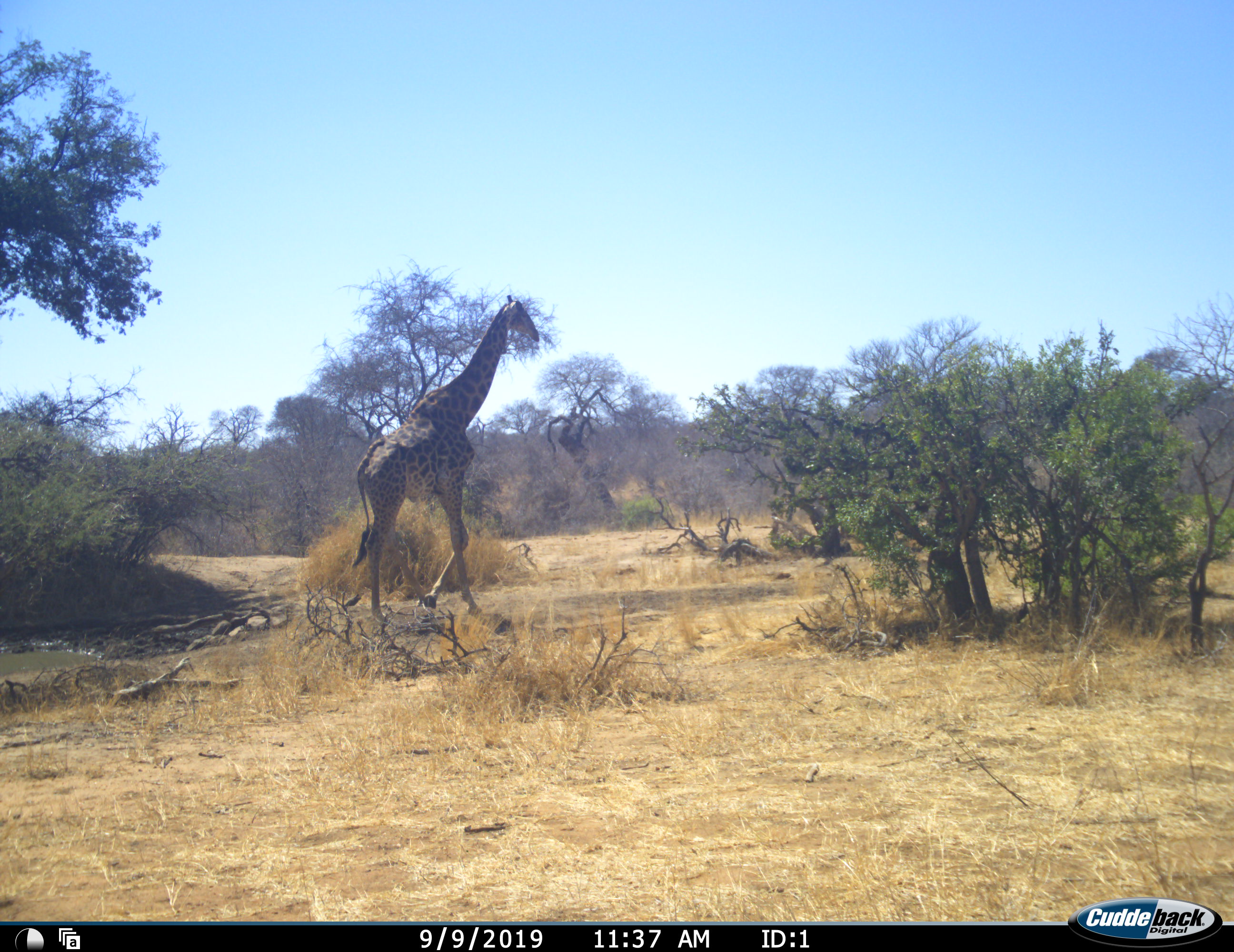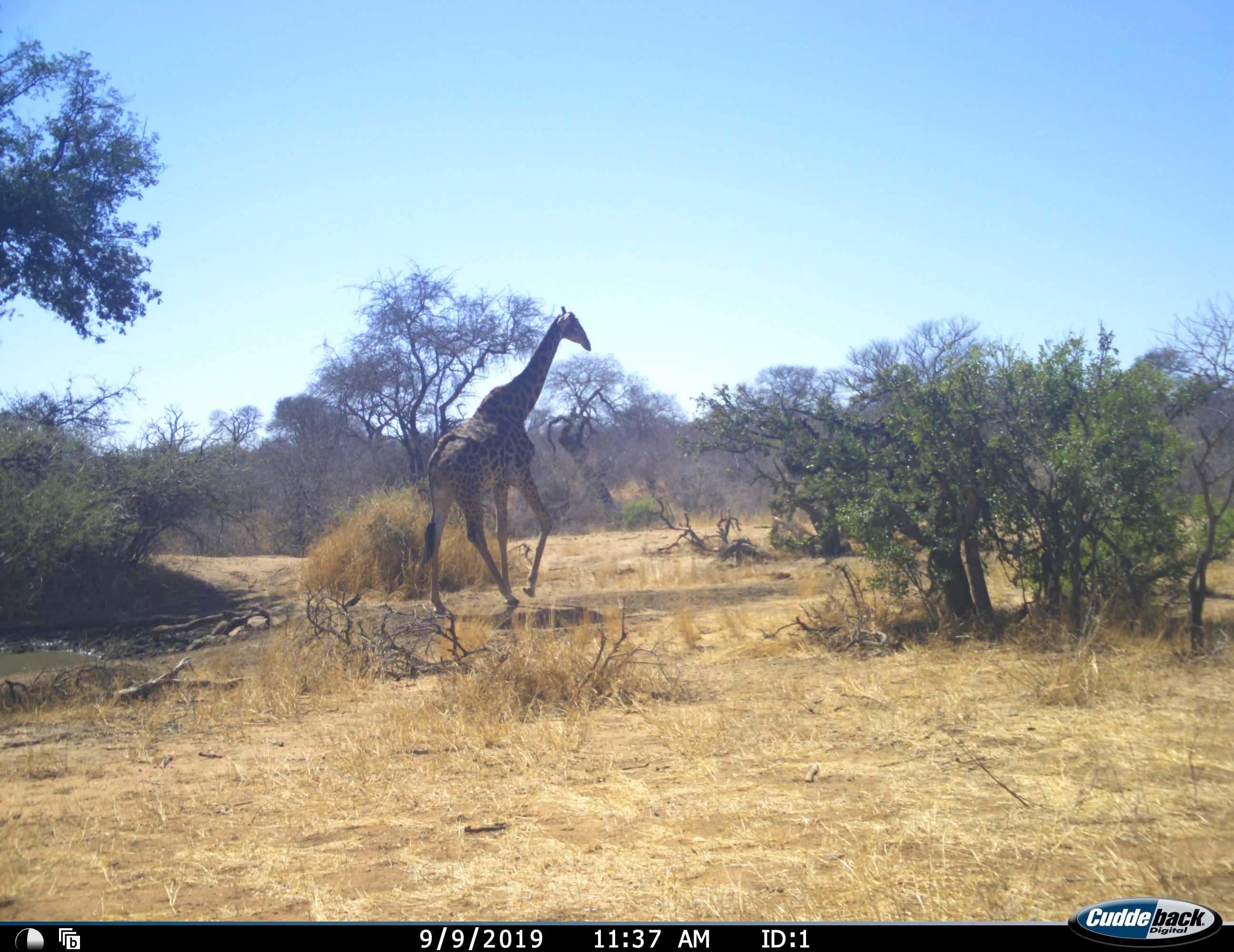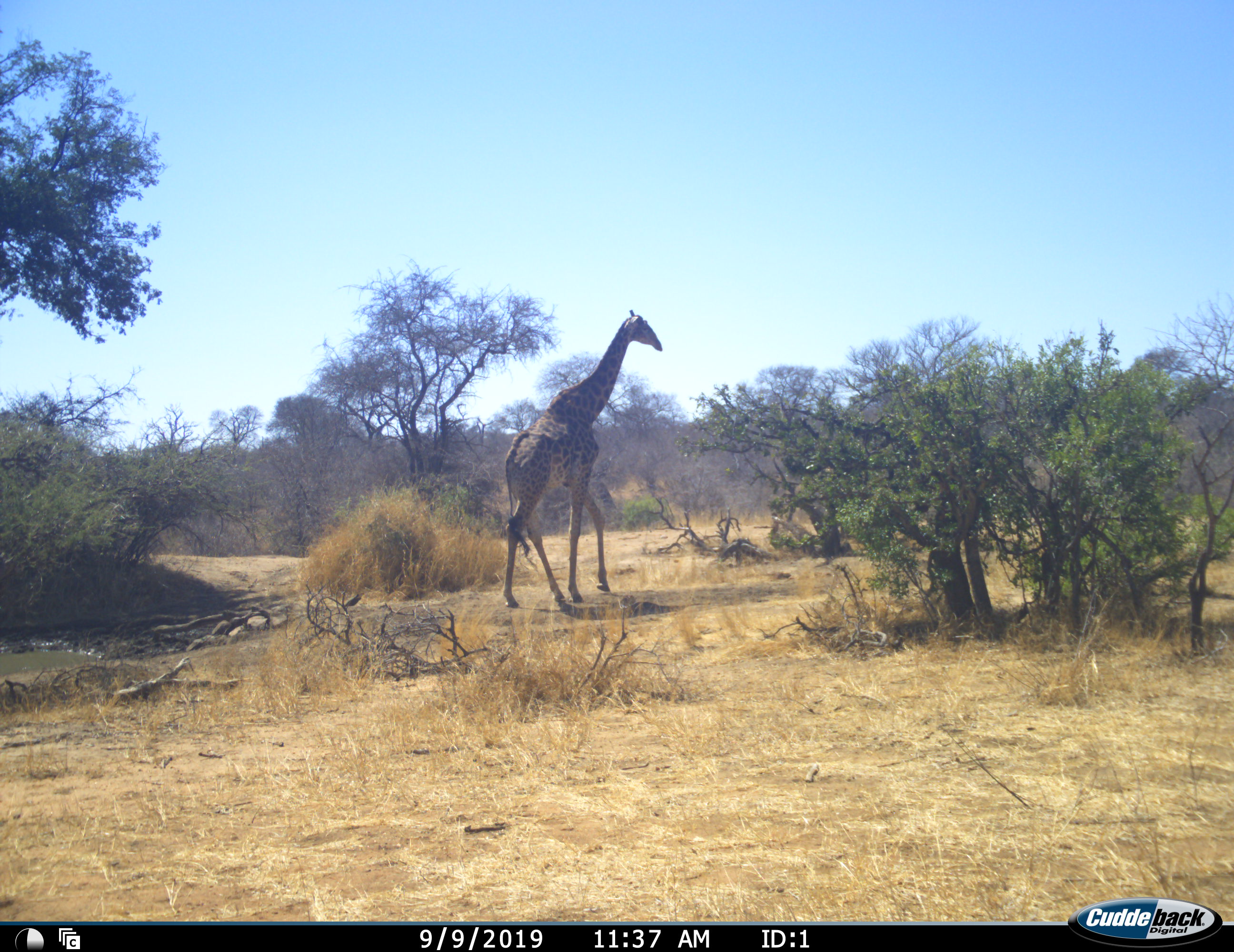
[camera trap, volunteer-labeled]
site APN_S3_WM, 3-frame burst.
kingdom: Animalia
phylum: Chordata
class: Mammalia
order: Artiodactyla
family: Giraffidae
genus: Giraffa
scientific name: Giraffa camelopardalis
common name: giraffe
Giraffe (Giraffa camelopardalis), count 1. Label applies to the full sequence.